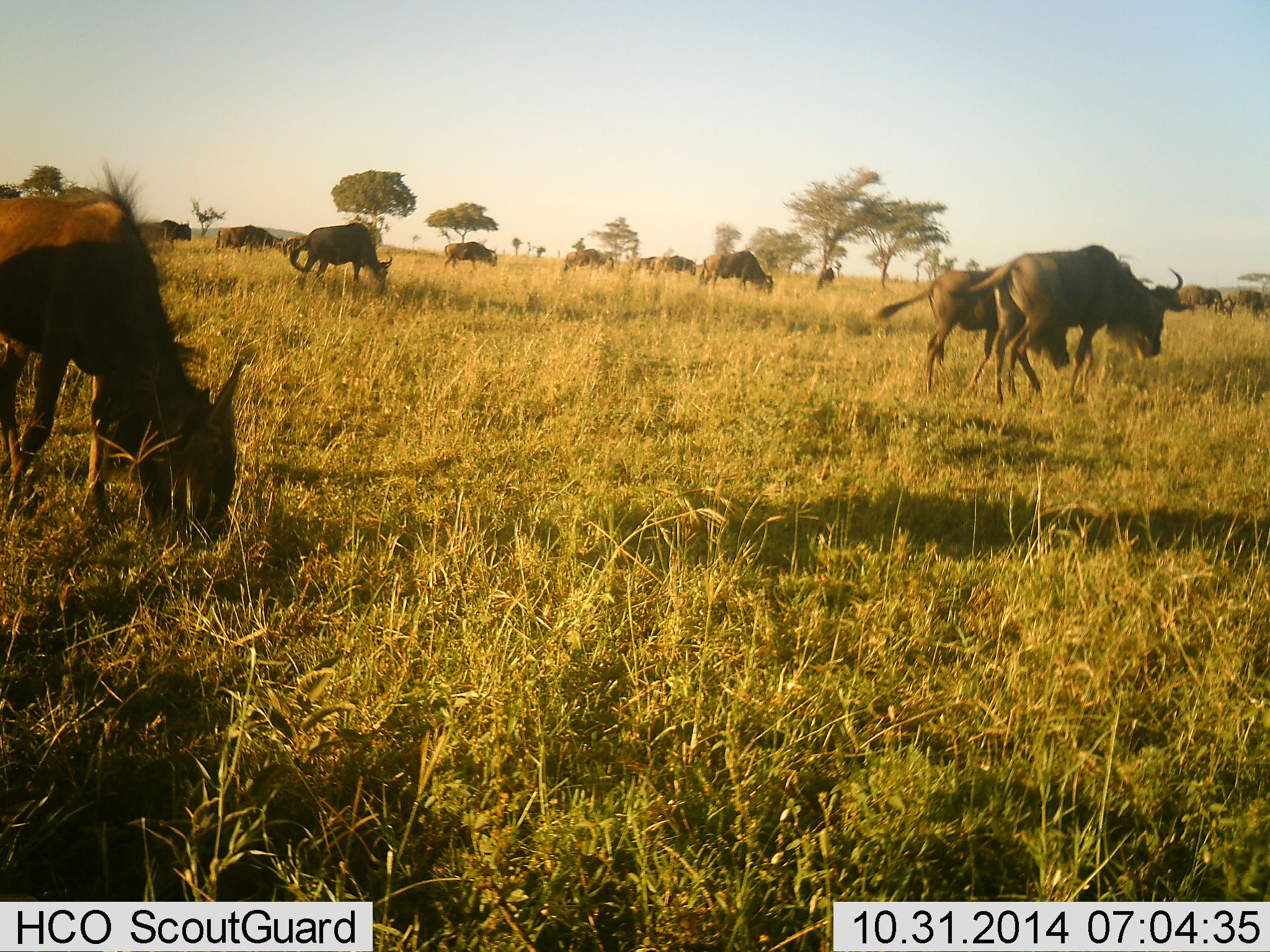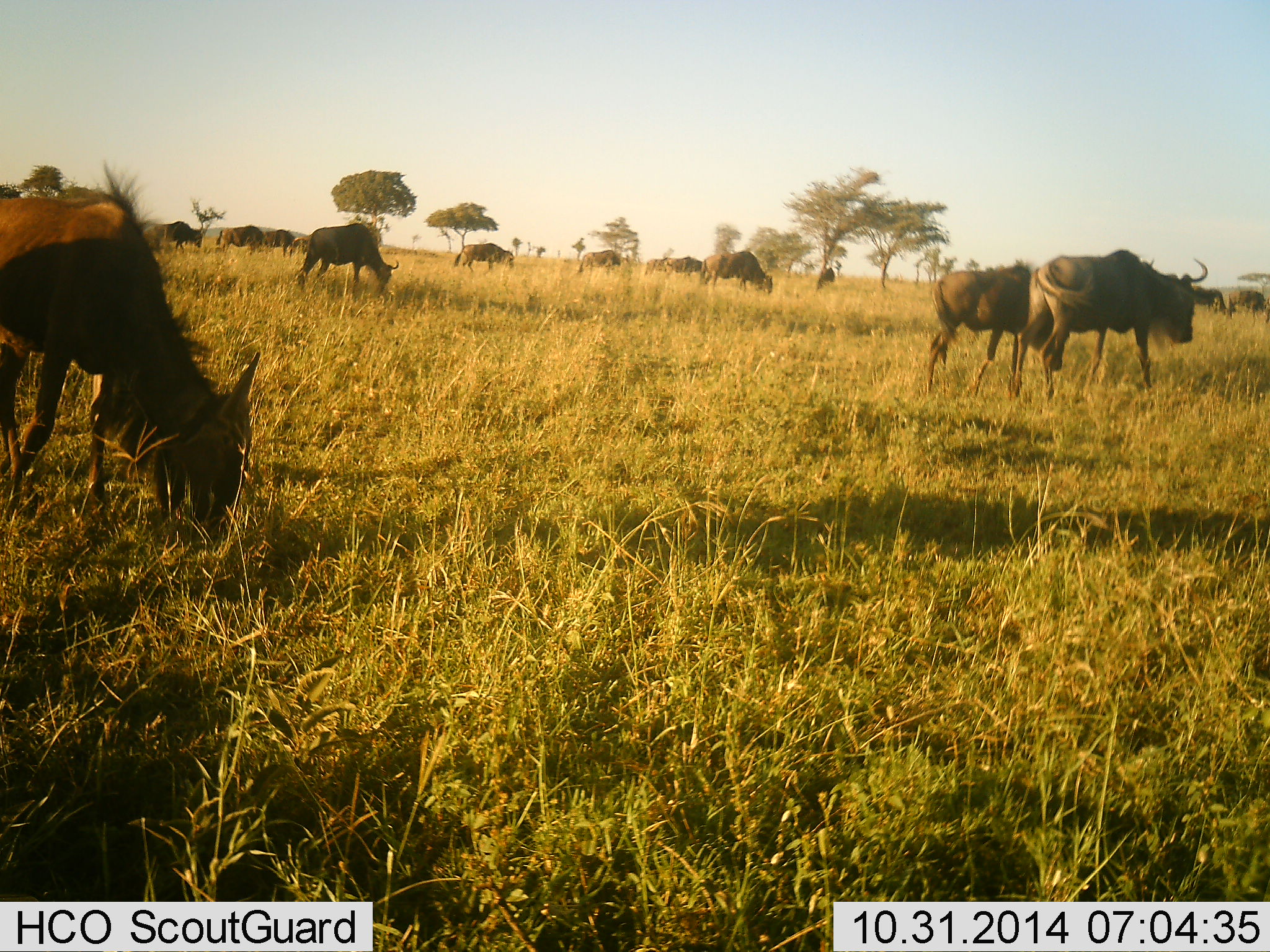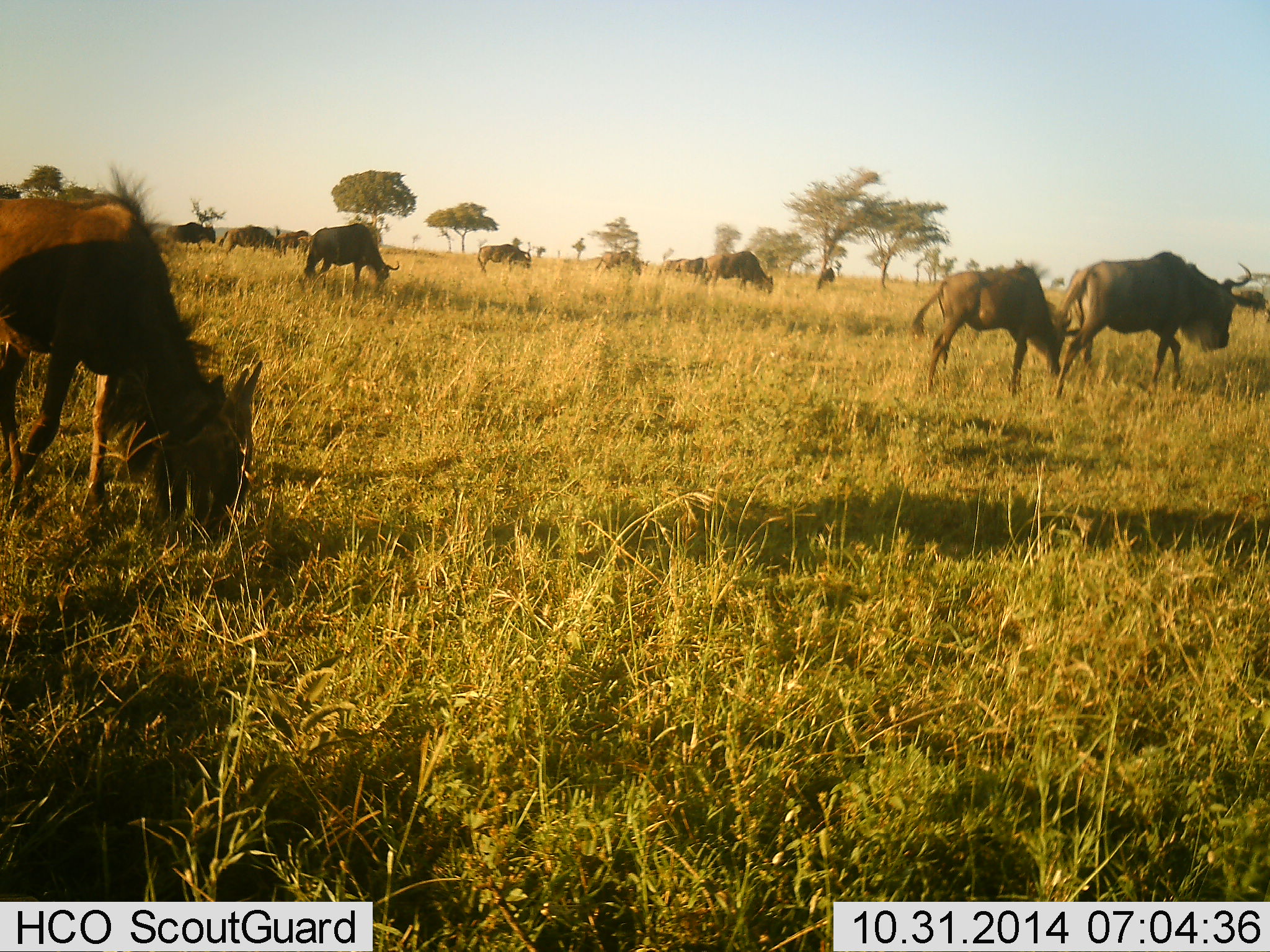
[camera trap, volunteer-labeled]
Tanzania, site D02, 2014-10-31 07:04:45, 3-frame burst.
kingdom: Animalia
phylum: Chordata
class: Mammalia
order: Artiodactyla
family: Bovidae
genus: Connochaetes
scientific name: Connochaetes taurinus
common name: blue wildebeest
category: wildebeest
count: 11-50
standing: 20%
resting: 0%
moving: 70%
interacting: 10%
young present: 10%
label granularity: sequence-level